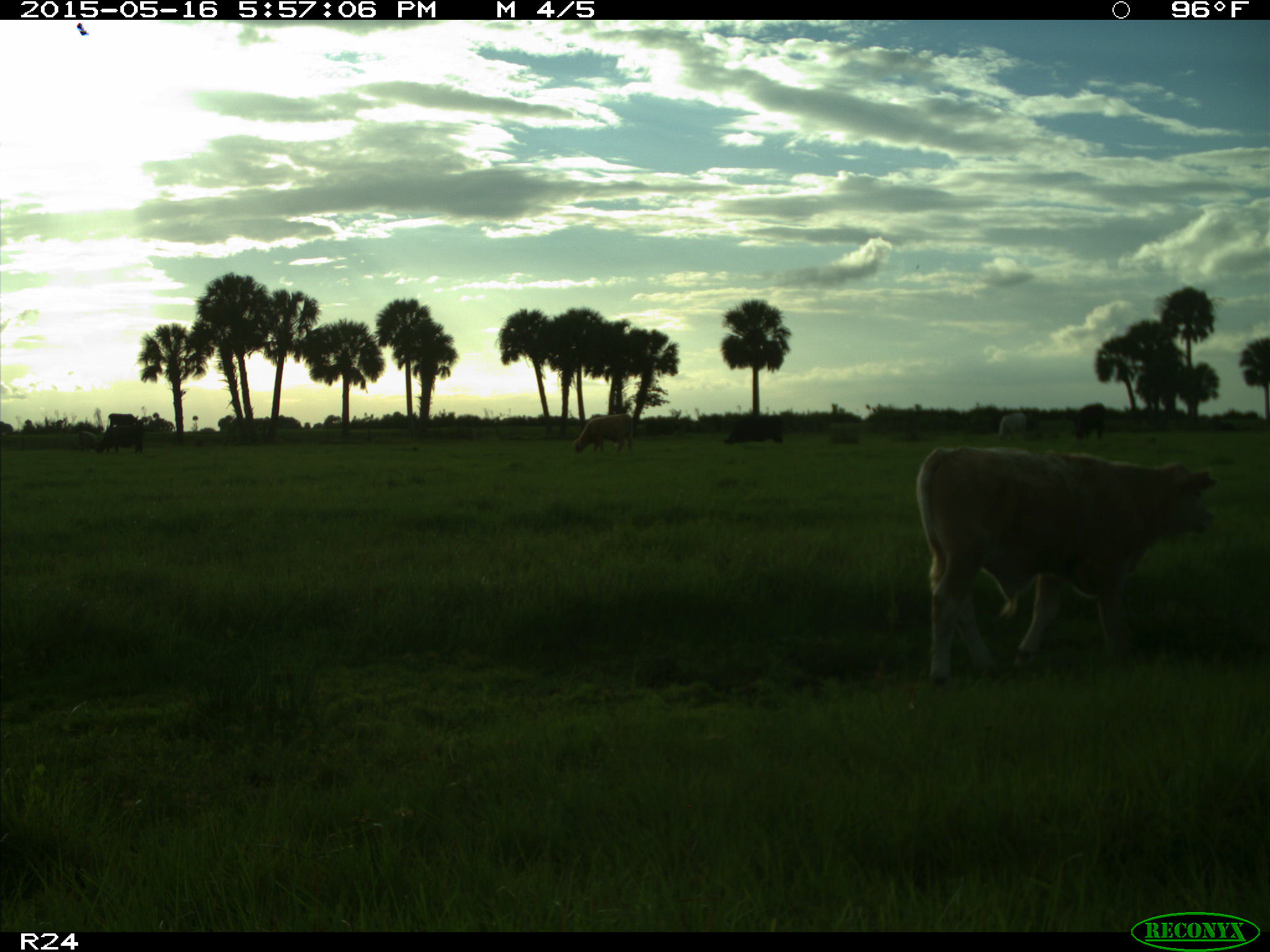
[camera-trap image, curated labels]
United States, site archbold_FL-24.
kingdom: Animalia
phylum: Chordata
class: Mammalia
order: Artiodactyla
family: Bovidae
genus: Bos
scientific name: Bos taurus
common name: domestic cow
Bos taurus (domestic cow).